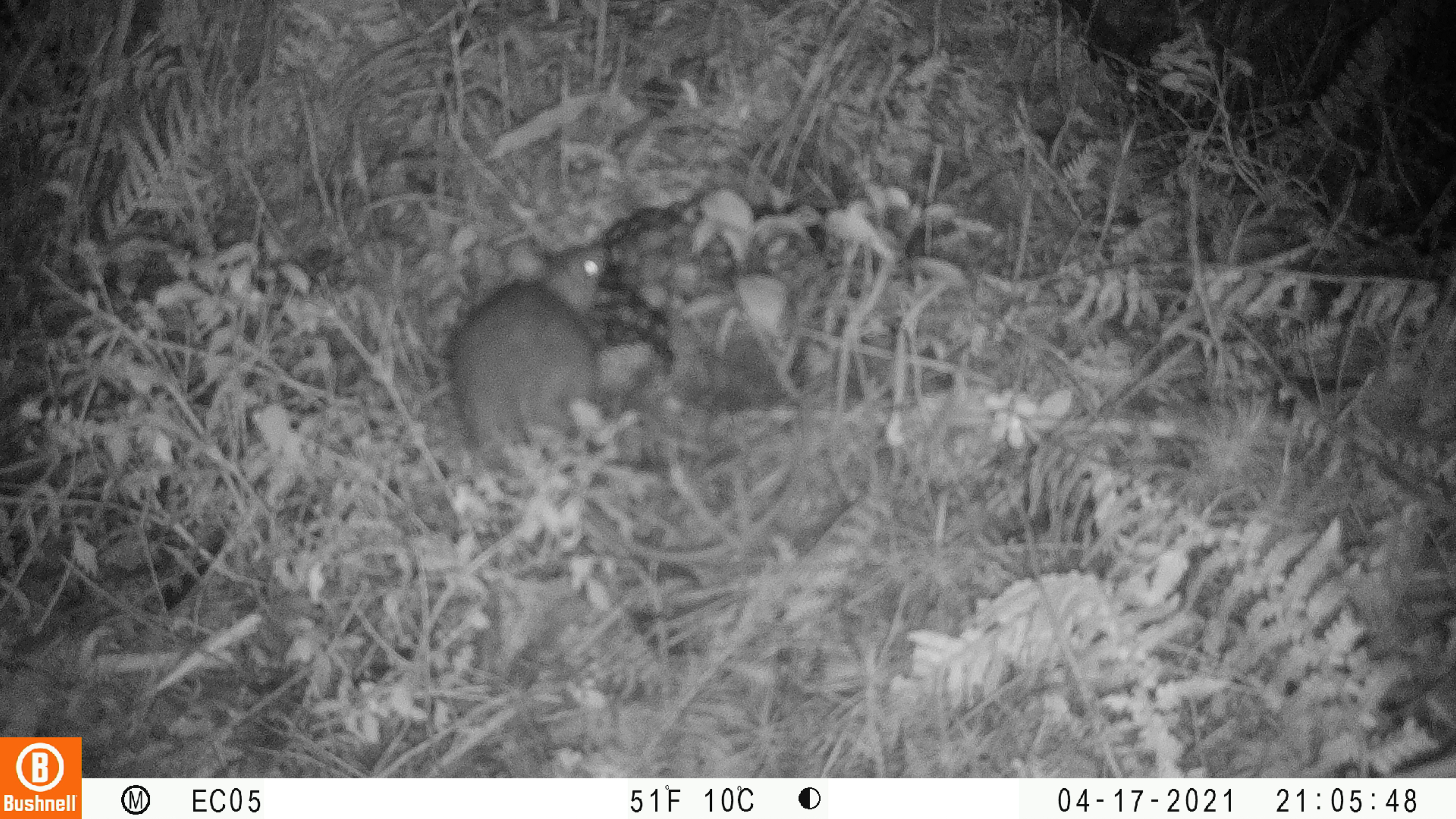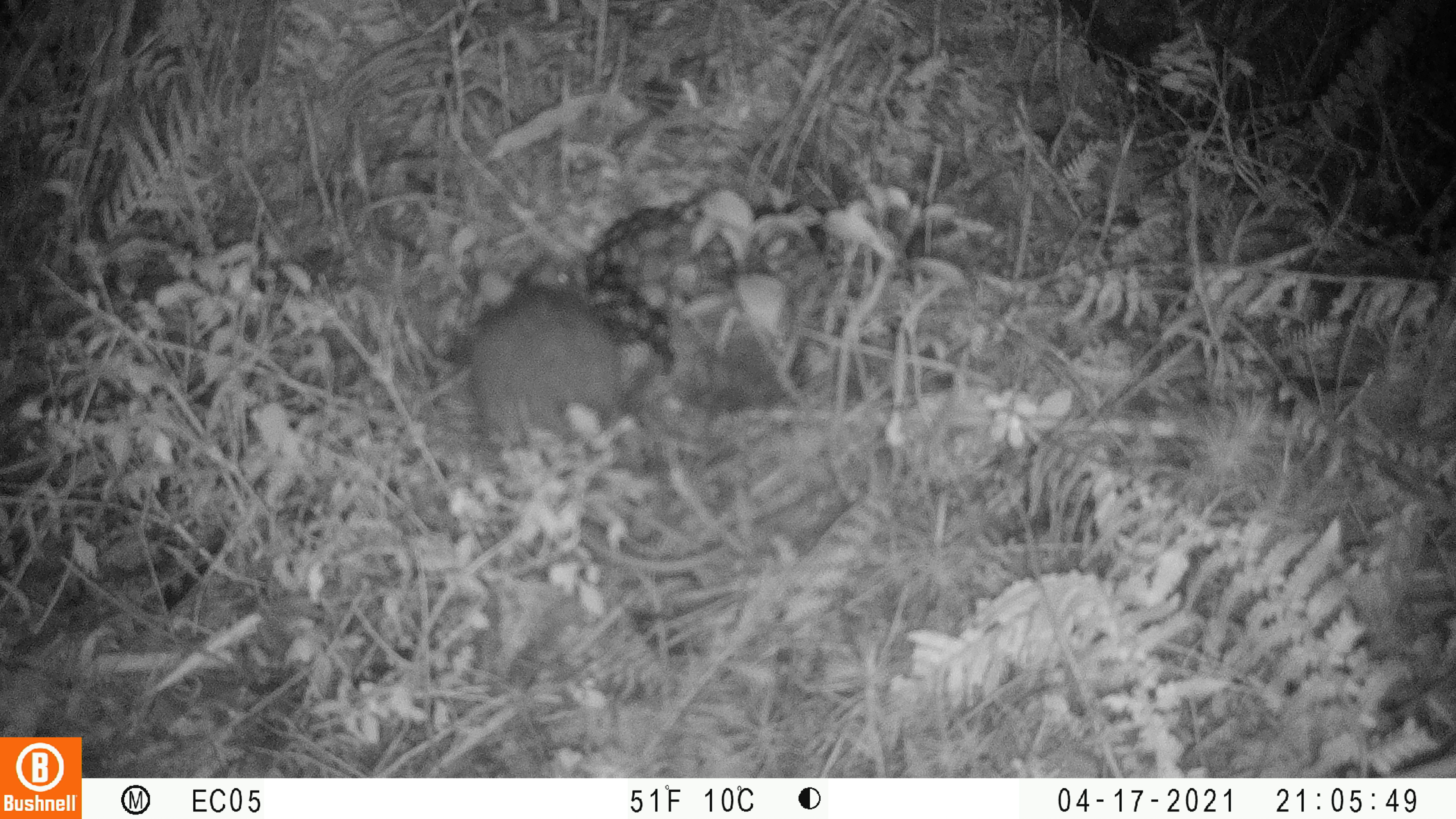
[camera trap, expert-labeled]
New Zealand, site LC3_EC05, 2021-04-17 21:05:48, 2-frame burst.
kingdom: Animalia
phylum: Chordata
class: Mammalia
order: Rodentia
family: Muridae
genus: Rattus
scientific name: Rattus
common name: rat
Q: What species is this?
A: Rat (Rattus).